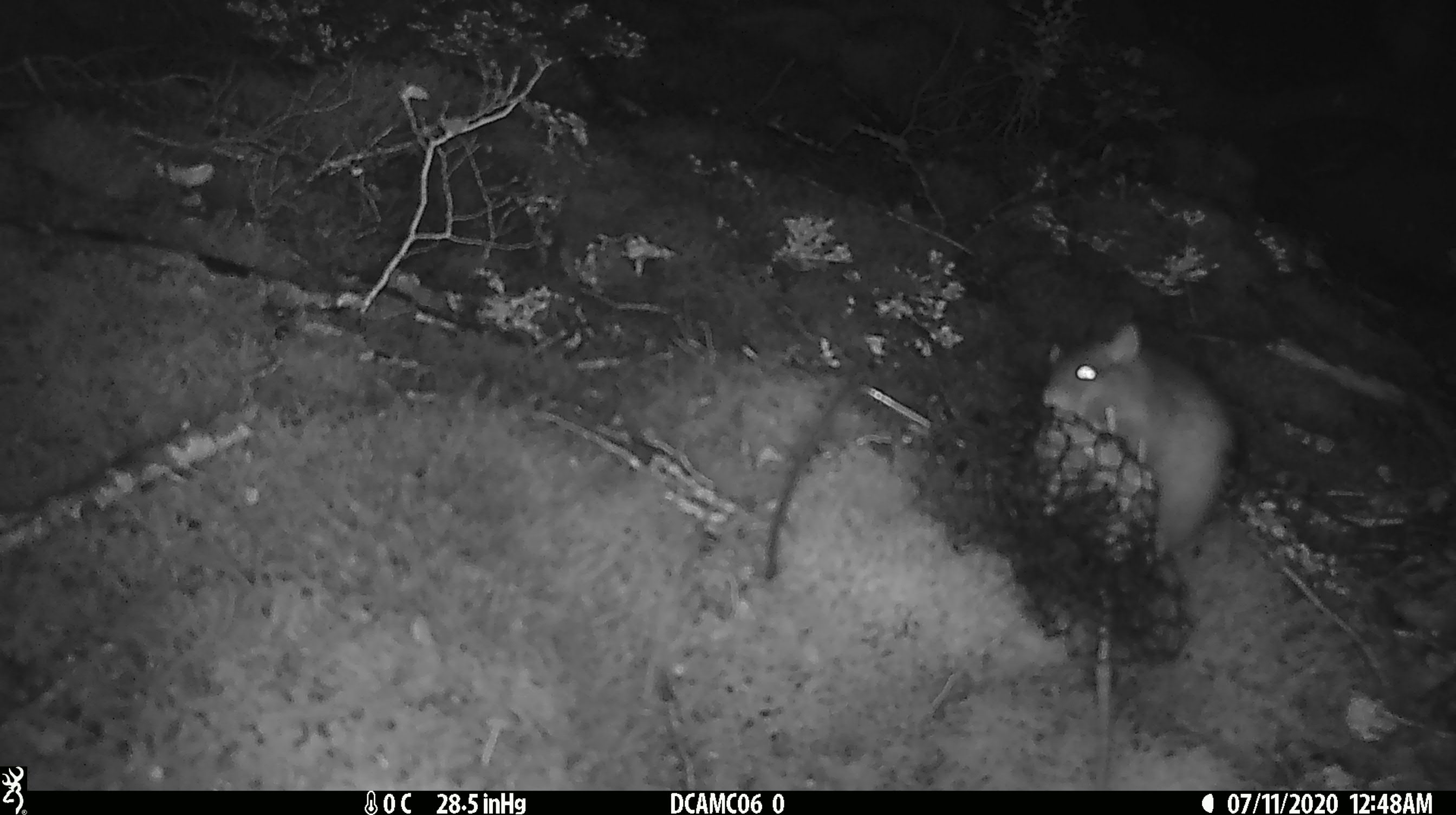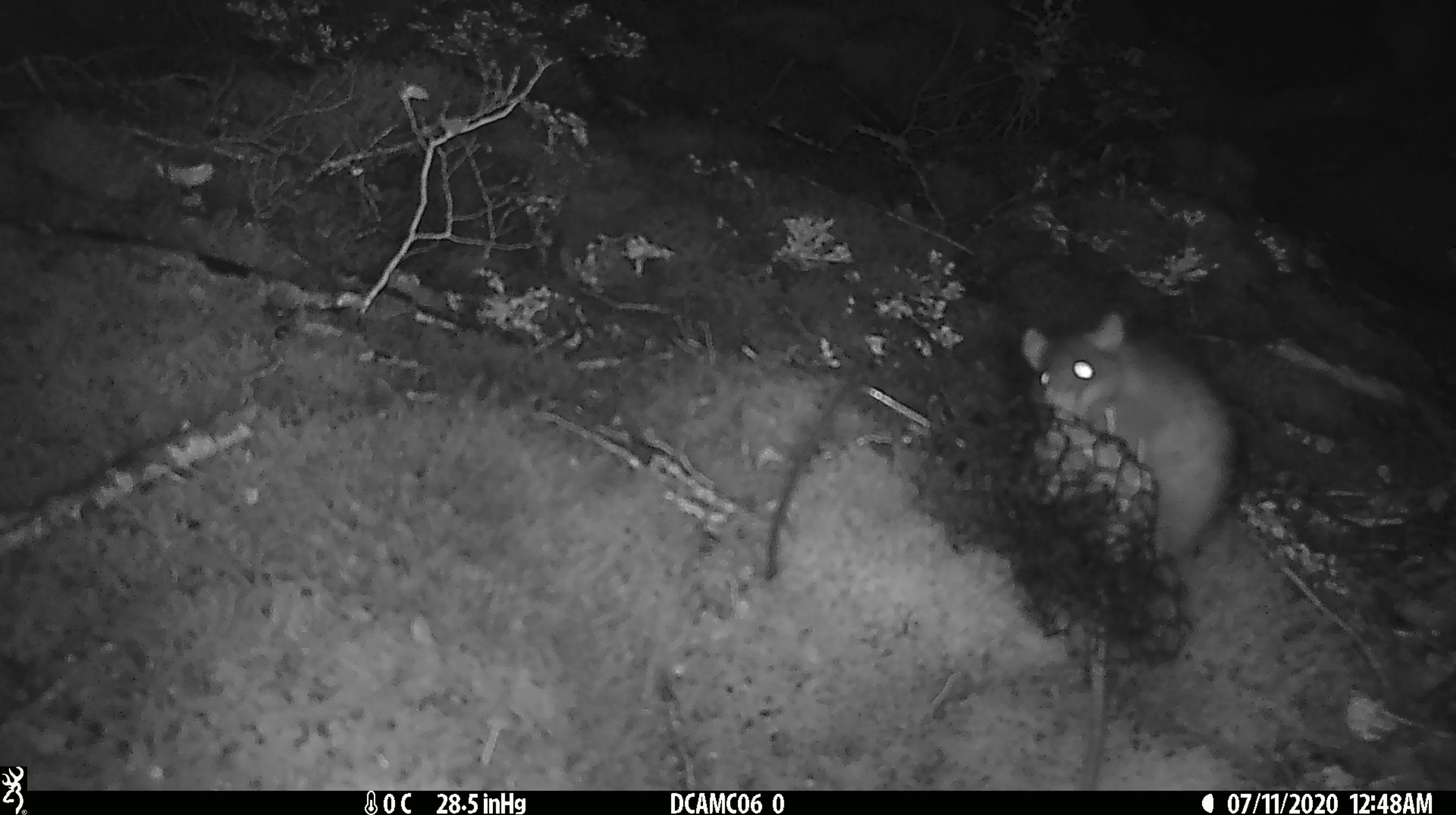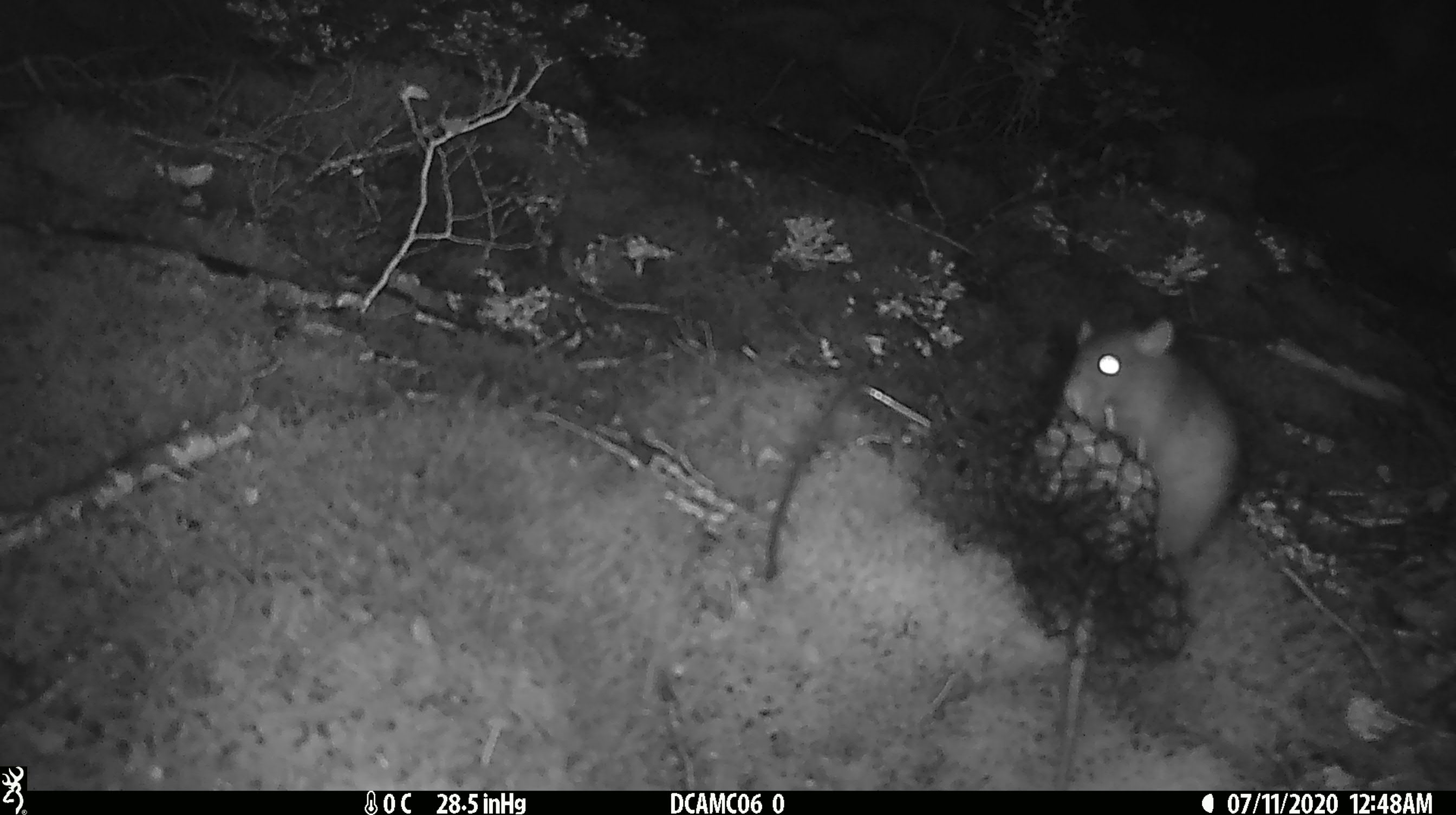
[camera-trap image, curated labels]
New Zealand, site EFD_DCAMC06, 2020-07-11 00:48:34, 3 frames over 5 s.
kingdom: Animalia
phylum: Chordata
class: Mammalia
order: Rodentia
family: Muridae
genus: Rattus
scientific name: Rattus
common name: rat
Rat (Rattus).